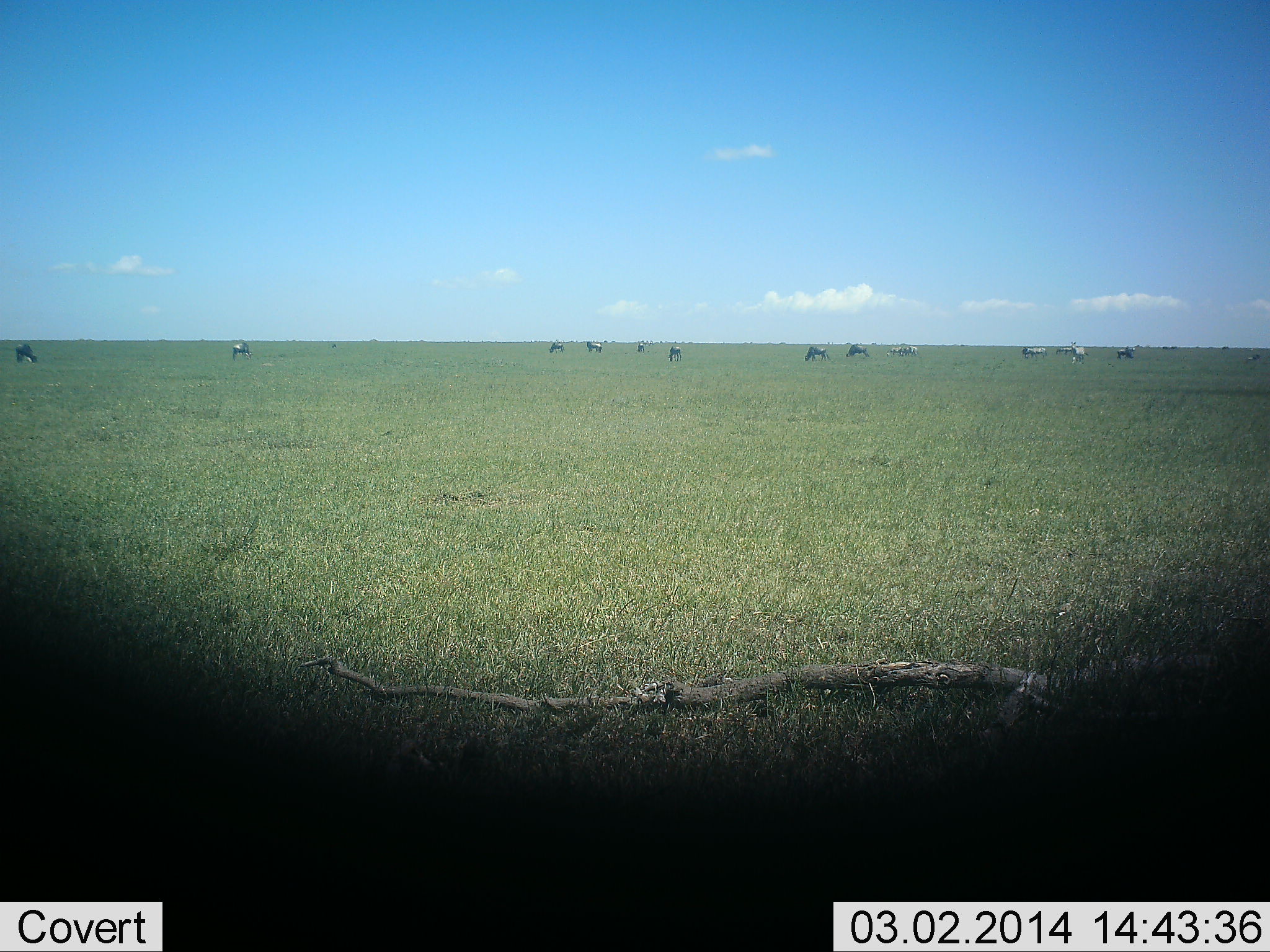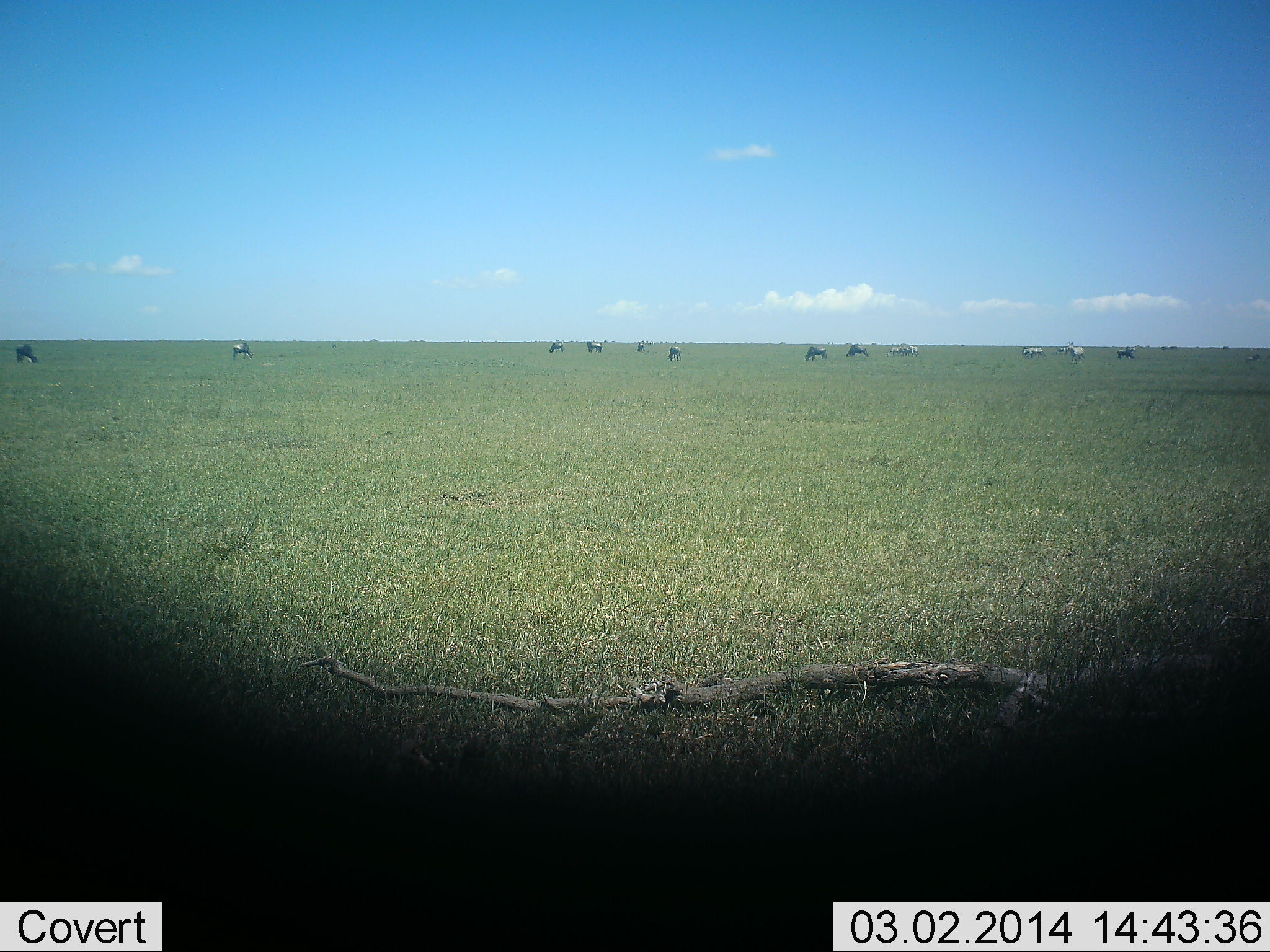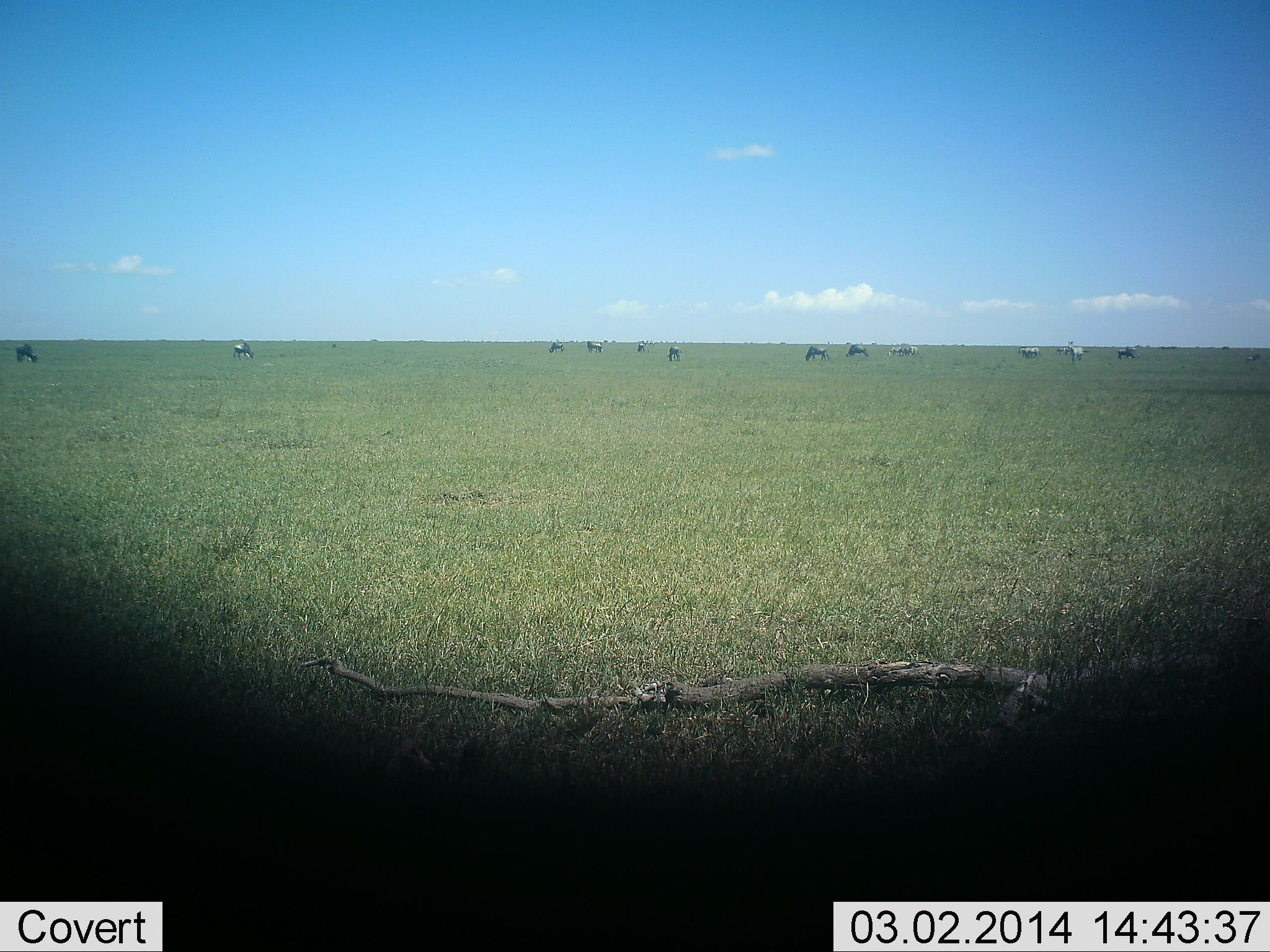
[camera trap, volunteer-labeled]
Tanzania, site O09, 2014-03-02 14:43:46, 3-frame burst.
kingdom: Animalia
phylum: Chordata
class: Mammalia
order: Artiodactyla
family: Bovidae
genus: Connochaetes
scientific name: Connochaetes taurinus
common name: blue wildebeest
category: wildebeest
Wildebeest (blue wildebeest) (Connochaetes taurinus), count 11-50. Behavior (volunteer vote fractions): standing 55%, resting 0%, moving 0%, interacting 0%. Young present (vote fraction): 0%. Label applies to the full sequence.